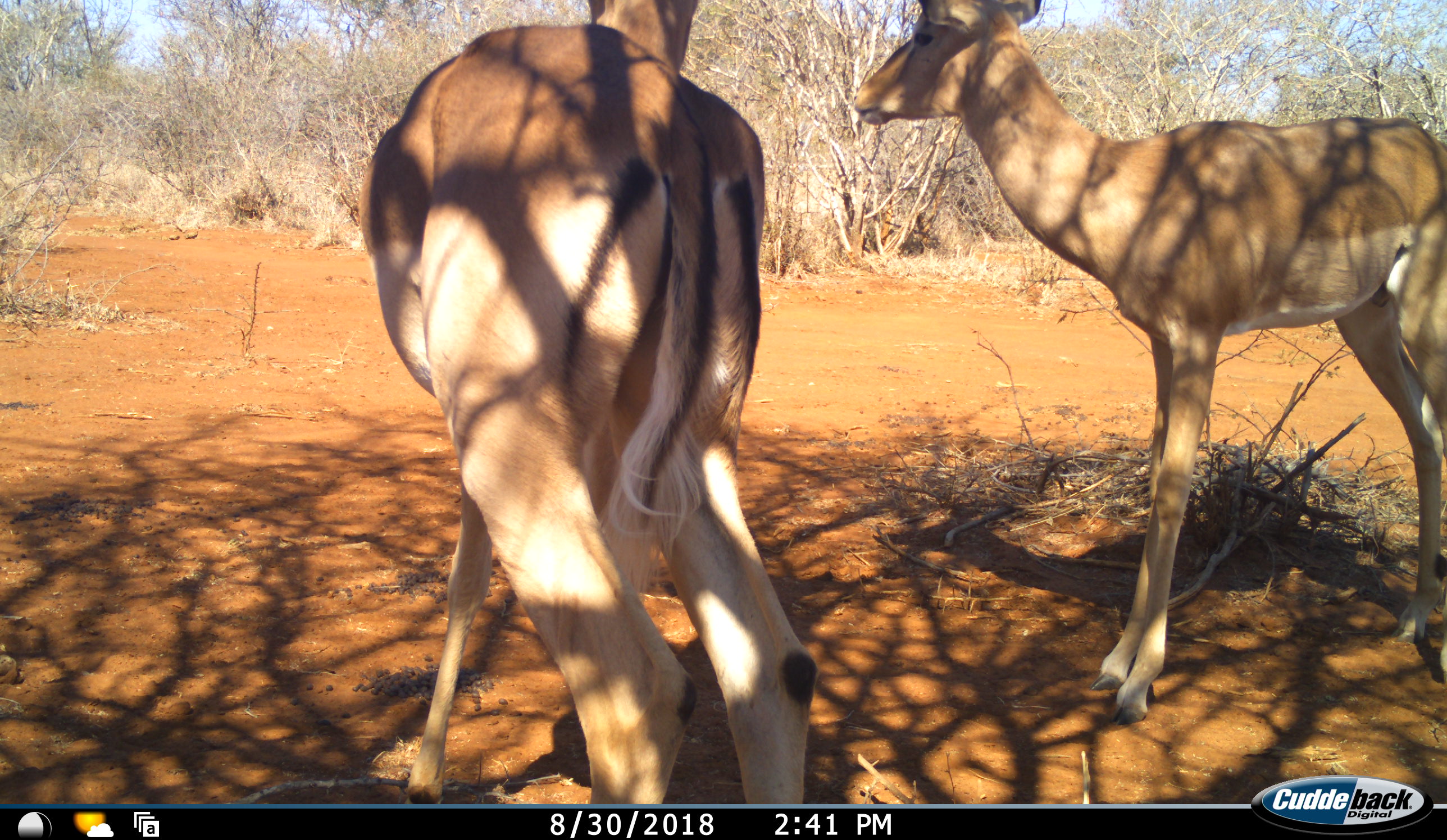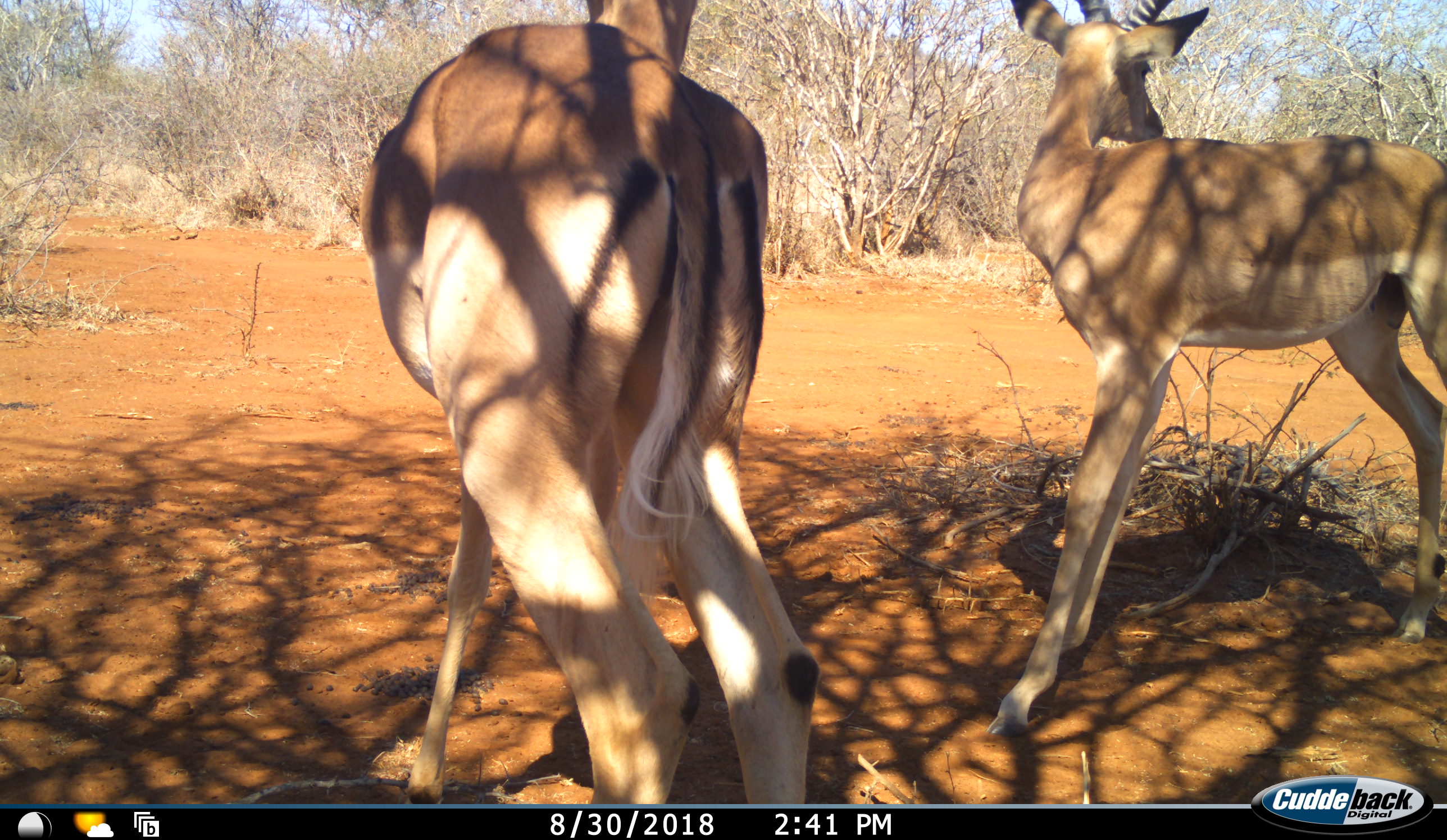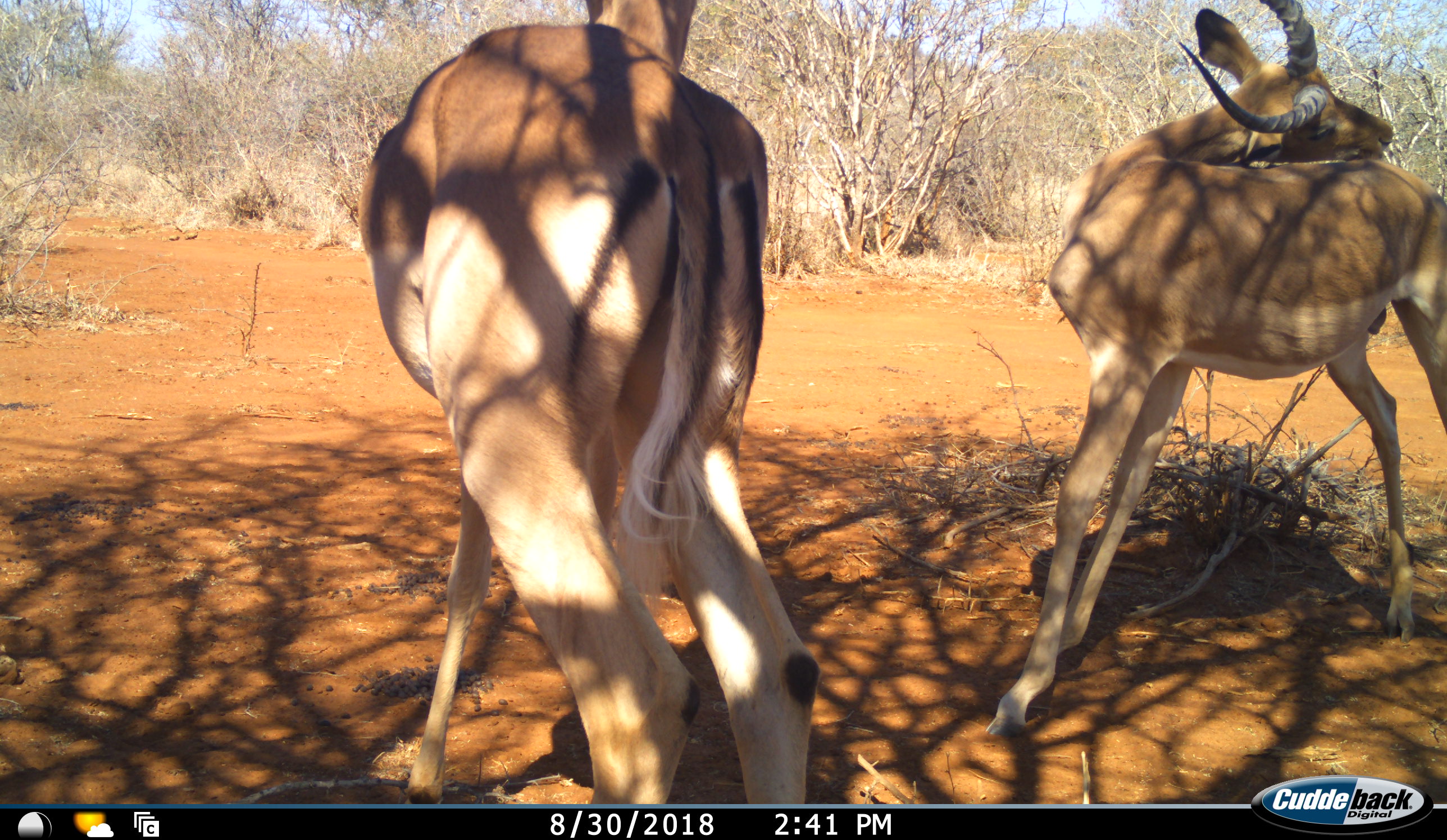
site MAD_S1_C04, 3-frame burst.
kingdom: Animalia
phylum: Chordata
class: Mammalia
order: Artiodactyla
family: Bovidae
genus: Aepyceros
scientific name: Aepyceros melampus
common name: impala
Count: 2.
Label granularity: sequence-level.